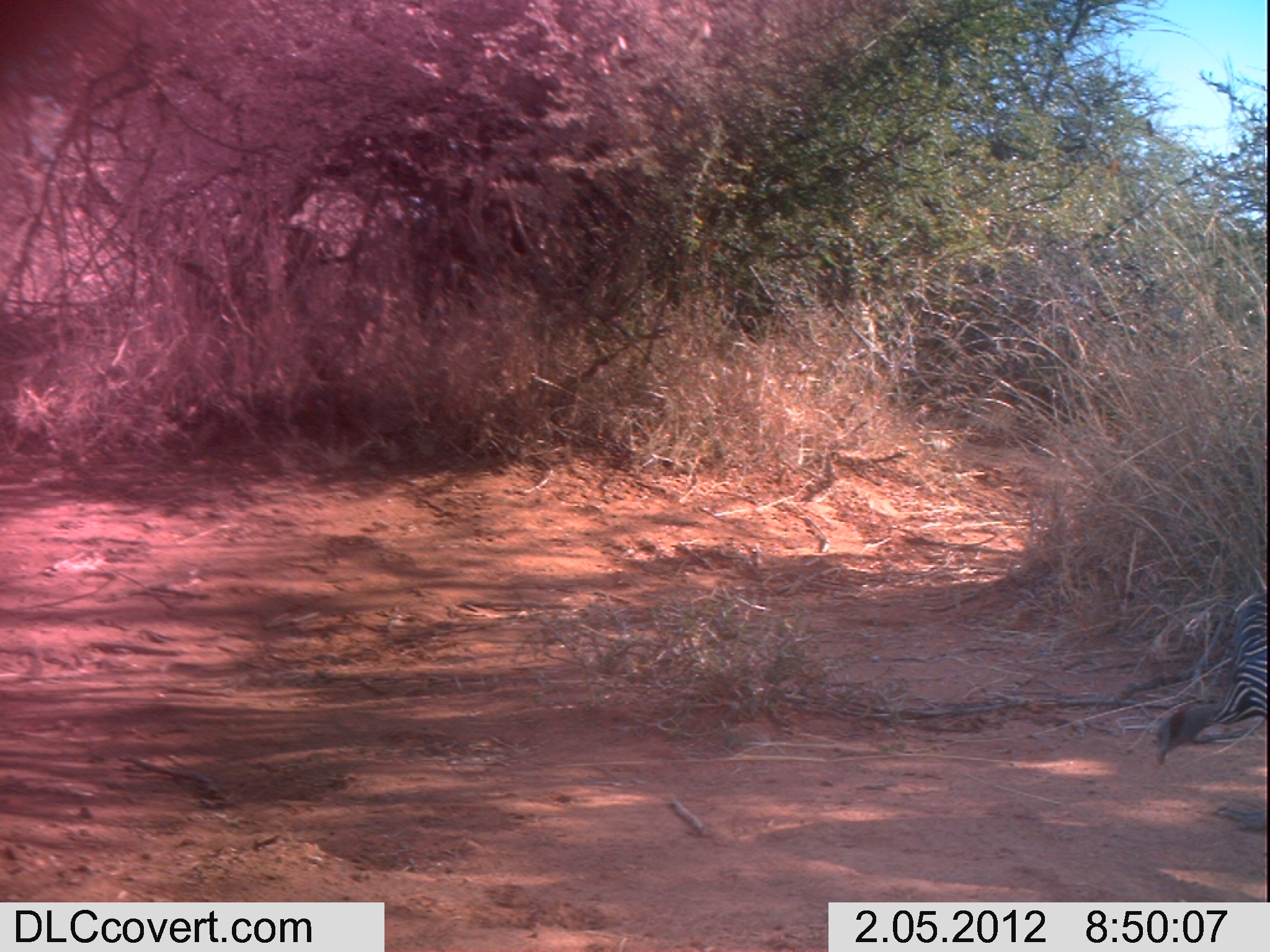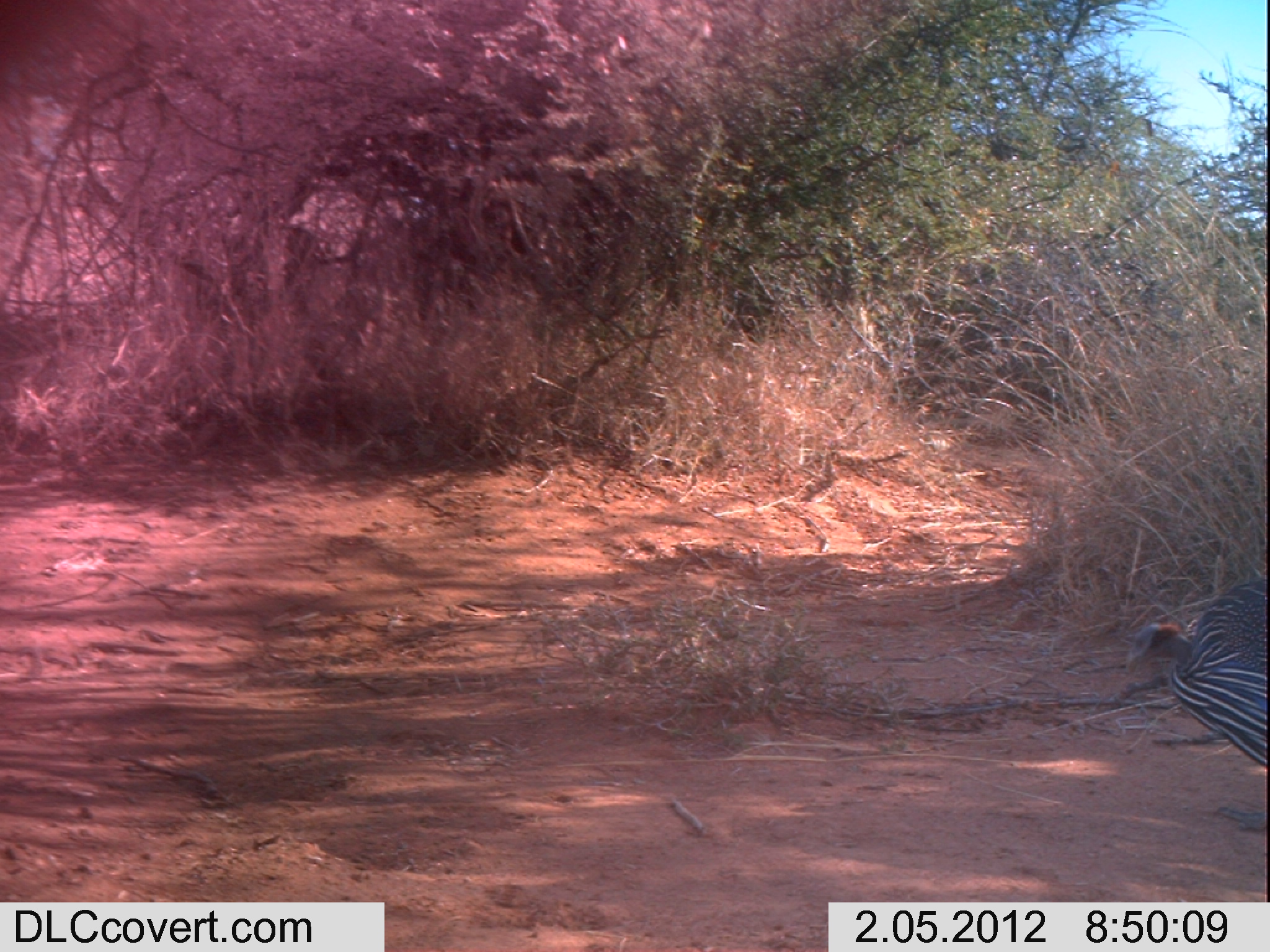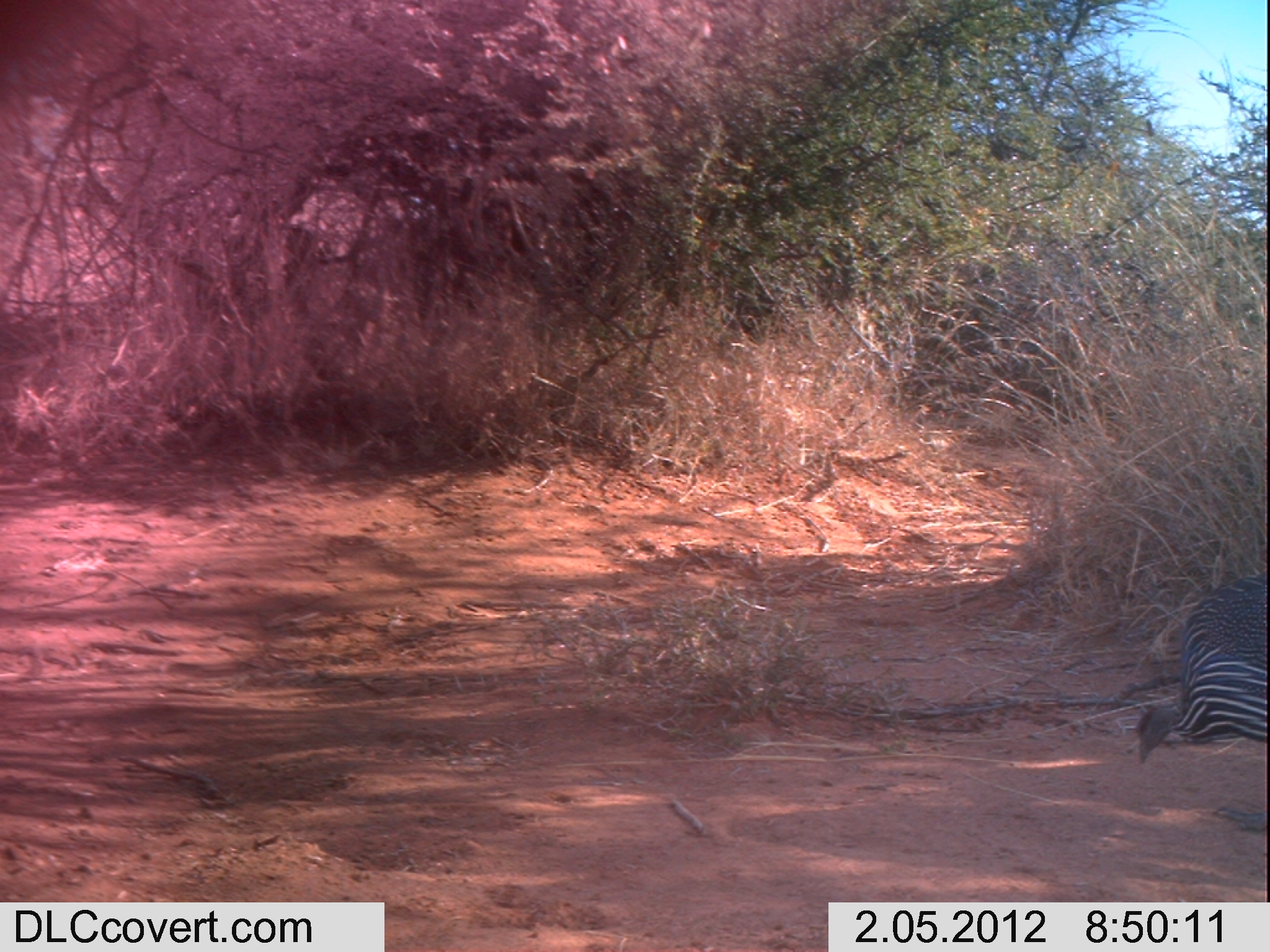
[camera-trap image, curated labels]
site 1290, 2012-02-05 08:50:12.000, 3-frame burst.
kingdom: Animalia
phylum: Chordata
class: Aves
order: Galliformes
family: Numididae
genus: Acryllium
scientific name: Acryllium vulturinum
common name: vulturine guineafowl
Acryllium vulturinum (vulturine guineafowl), count 1.